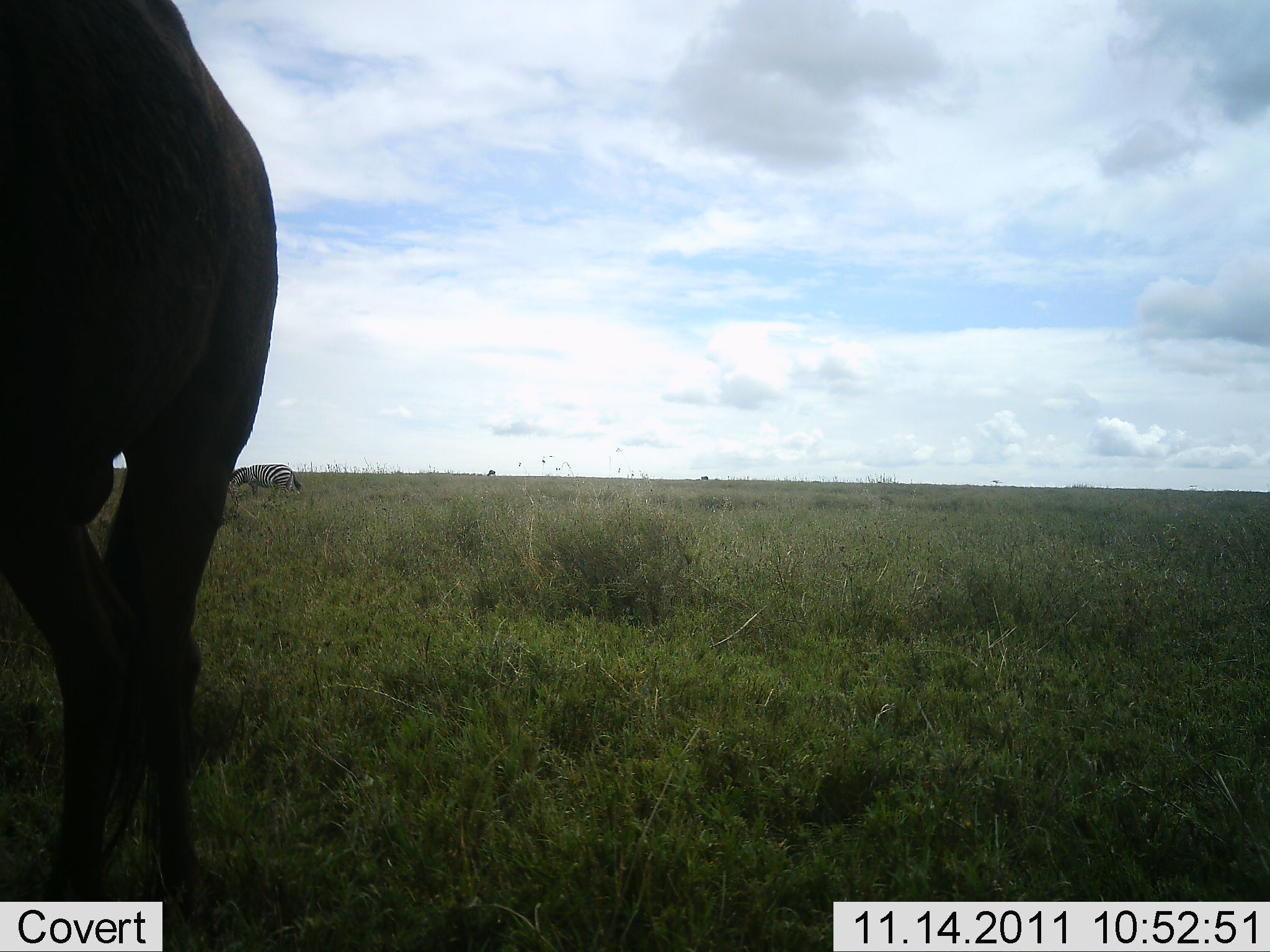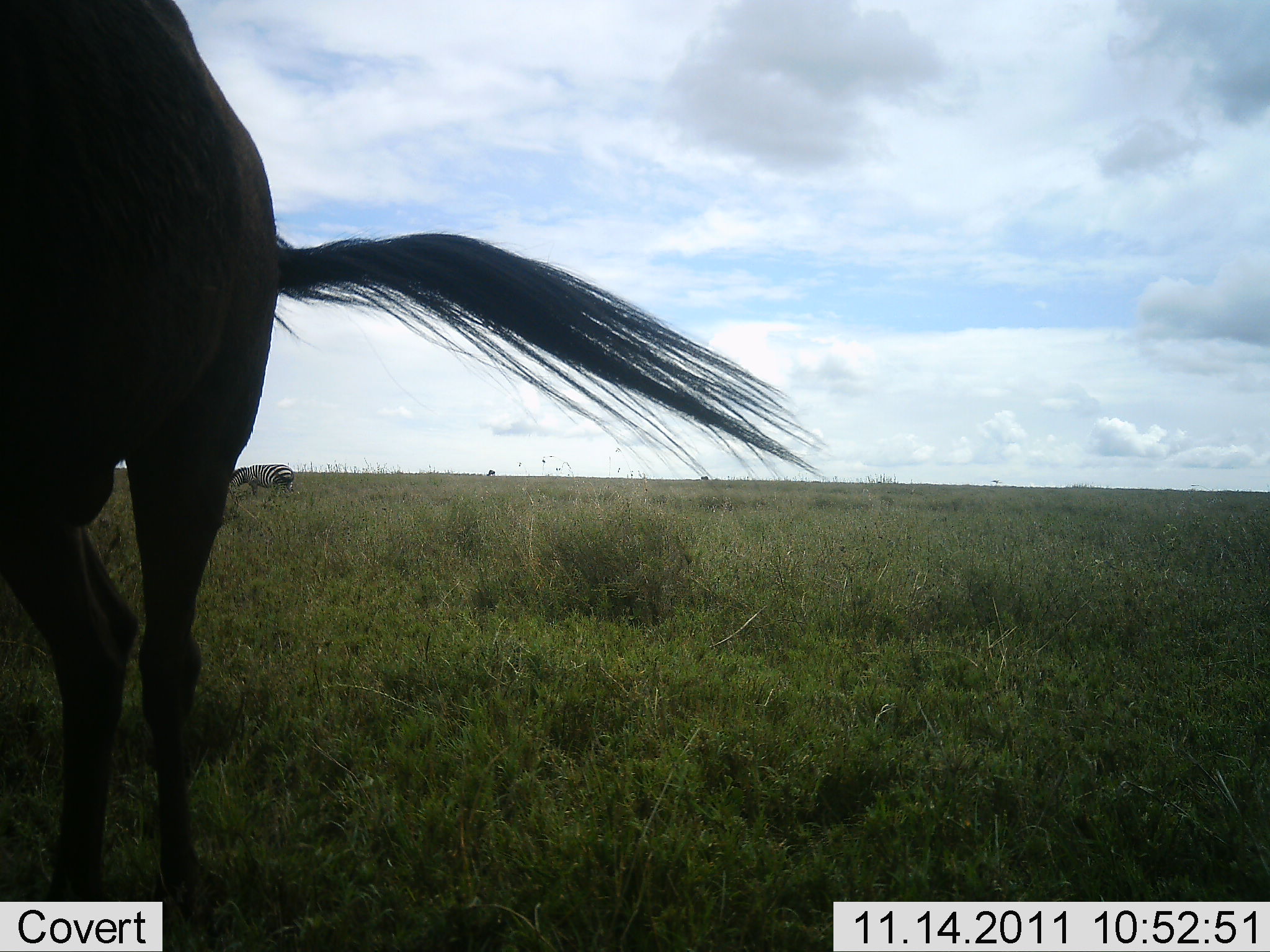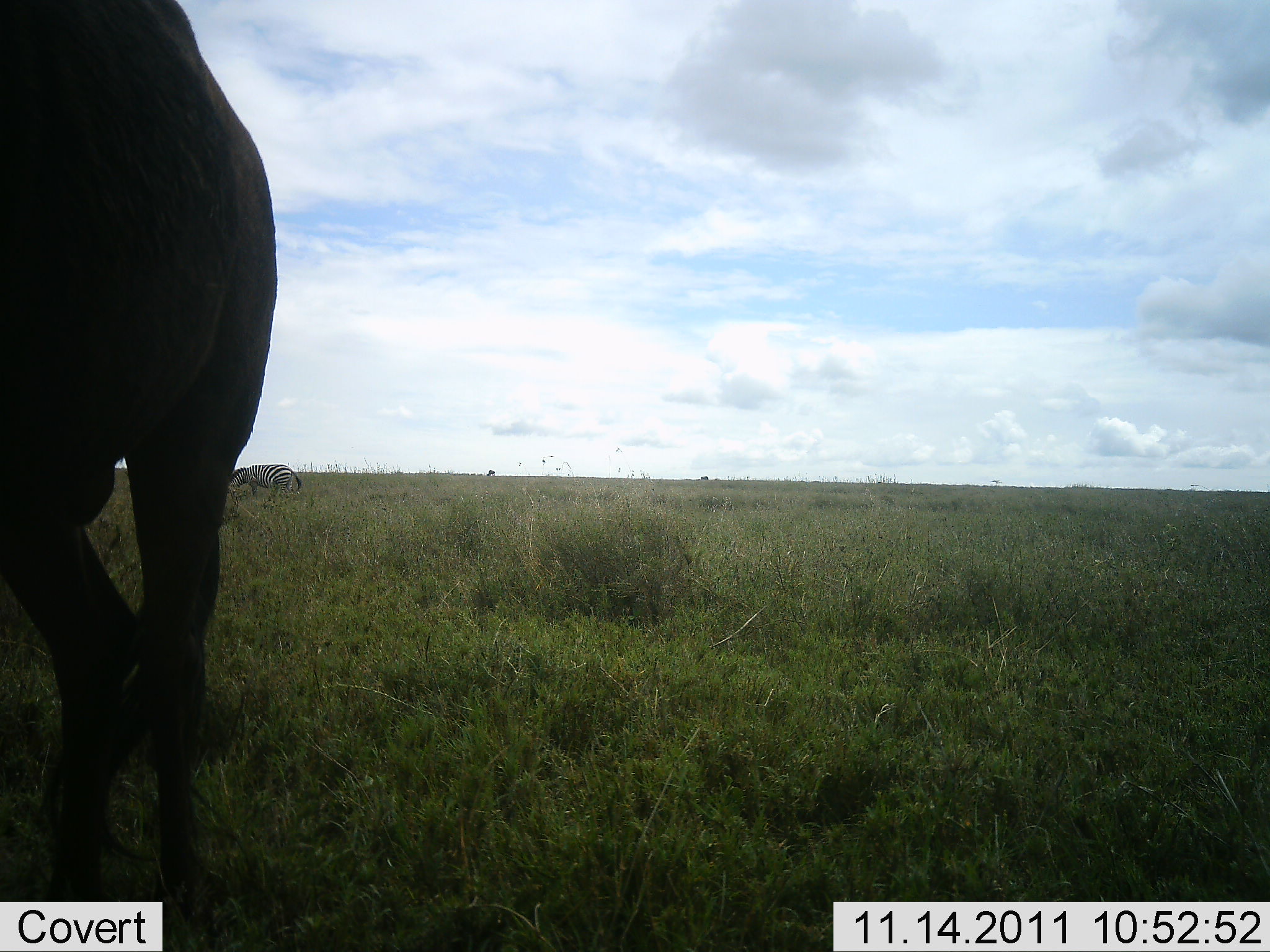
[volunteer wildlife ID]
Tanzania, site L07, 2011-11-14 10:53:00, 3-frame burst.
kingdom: Animalia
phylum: Chordata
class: Mammalia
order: Artiodactyla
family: Bovidae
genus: Connochaetes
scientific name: Connochaetes taurinus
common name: blue wildebeest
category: wildebeest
Wildebeest (blue wildebeest) (Connochaetes taurinus), count 1. Behavior (volunteer vote fractions): standing 100%, resting 0%, moving 0%, interacting 0%. Young present (vote fraction): 0%. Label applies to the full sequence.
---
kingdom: Animalia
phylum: Chordata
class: Mammalia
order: Perissodactyla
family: Equidae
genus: Equus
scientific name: Equus quagga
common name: plains zebra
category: zebra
Zebra (plains zebra) (Equus quagga), count 1. Behavior (volunteer vote fractions): standing 50%, resting 0%, moving 0%, interacting 0%. Young present (vote fraction): 0%. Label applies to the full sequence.